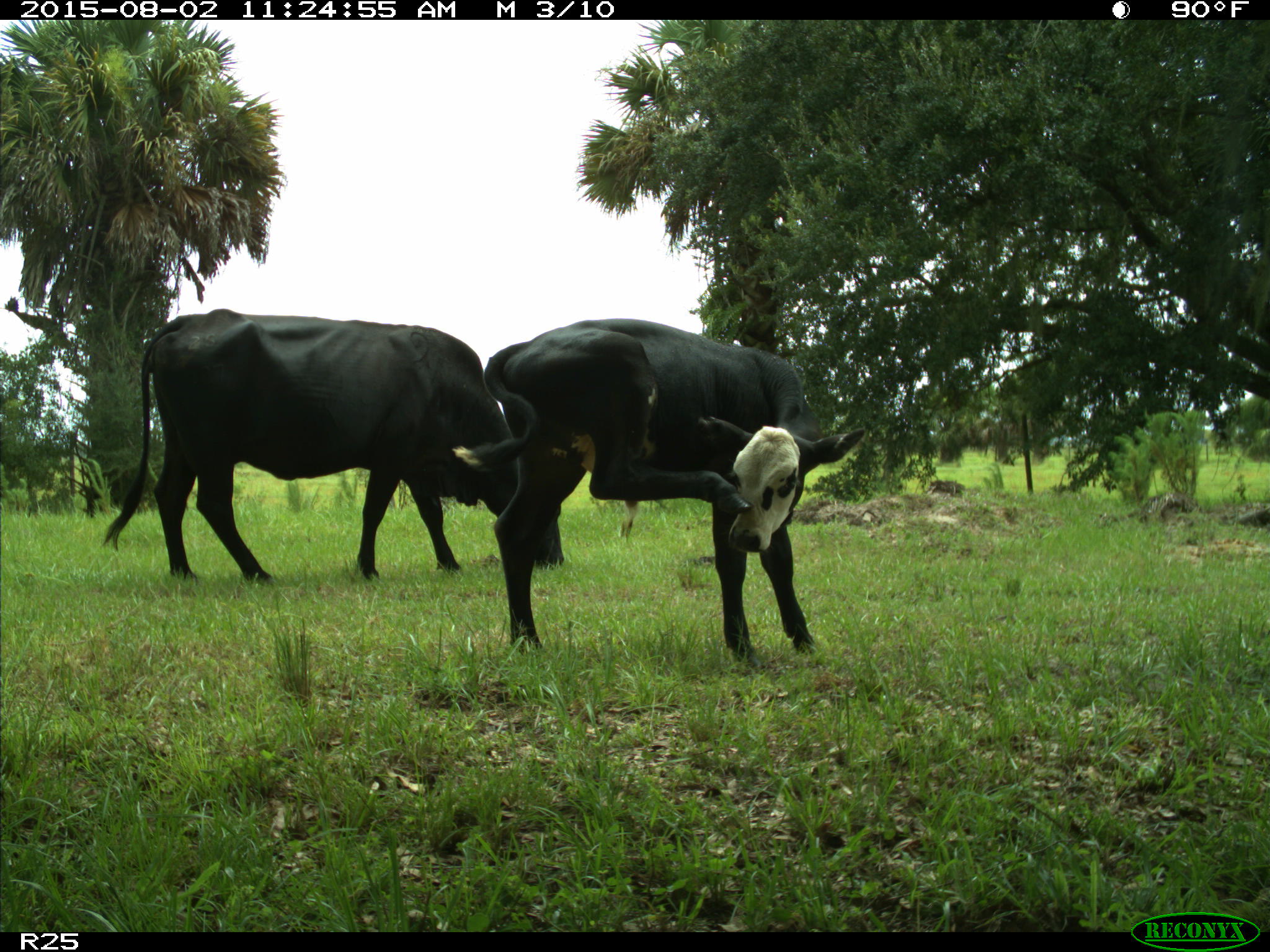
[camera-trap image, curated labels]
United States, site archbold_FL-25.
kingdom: Animalia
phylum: Chordata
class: Mammalia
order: Artiodactyla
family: Bovidae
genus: Bos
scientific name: Bos taurus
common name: domestic cow